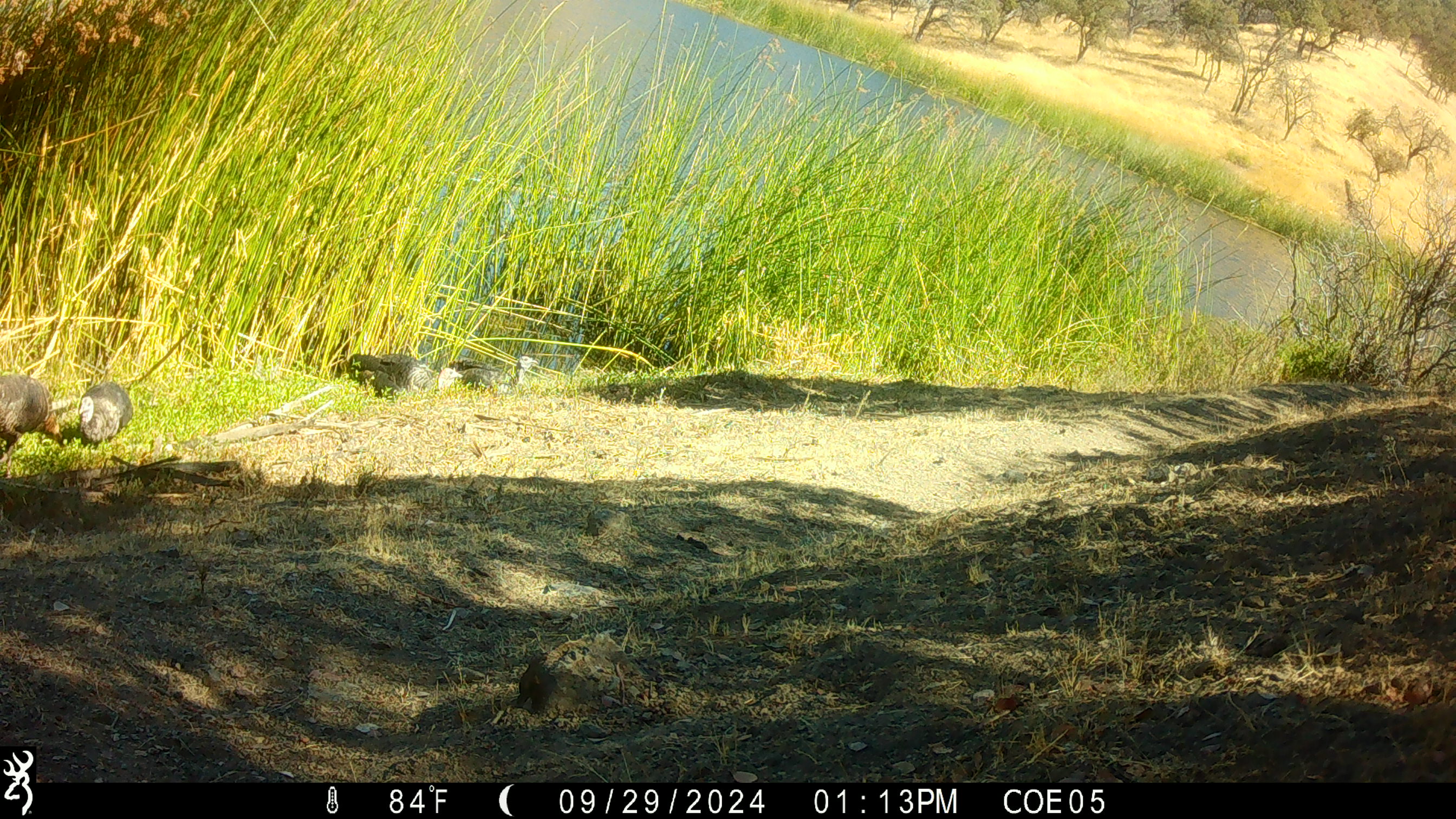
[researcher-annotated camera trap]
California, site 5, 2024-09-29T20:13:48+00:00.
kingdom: Animalia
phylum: Chordata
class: Aves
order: Galliformes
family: Phasianidae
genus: Meleagris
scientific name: Meleagris gallopavo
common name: turkey